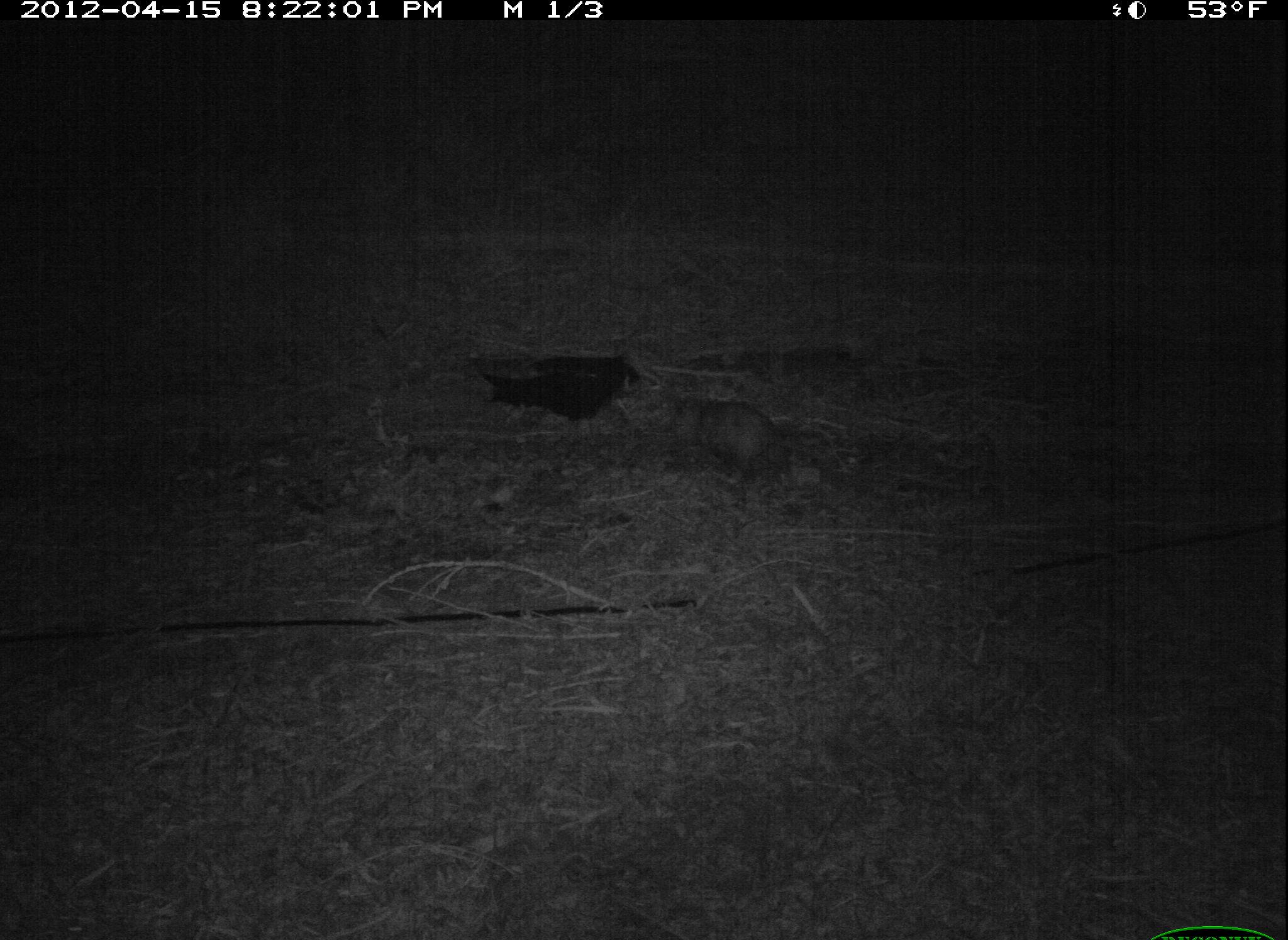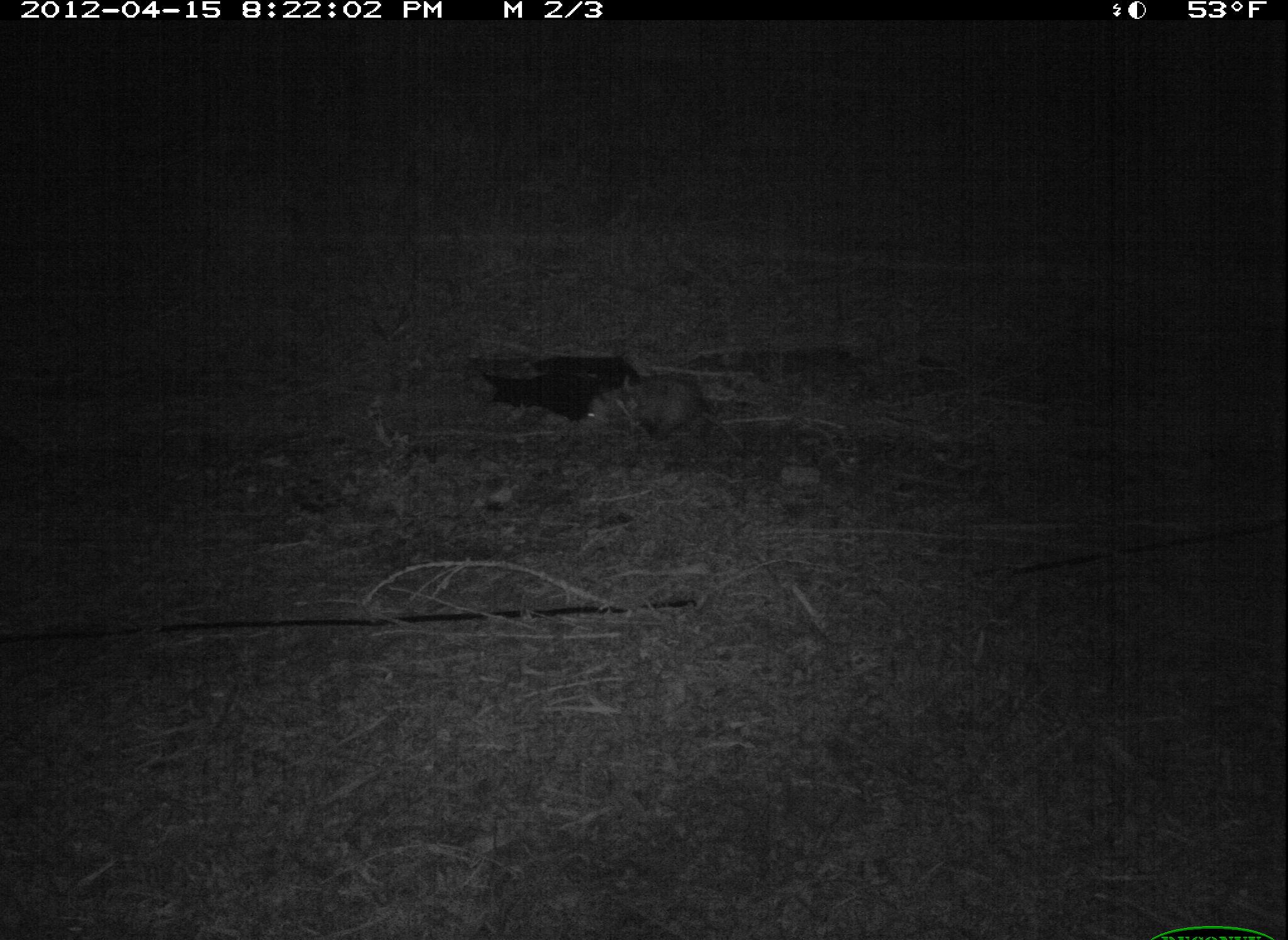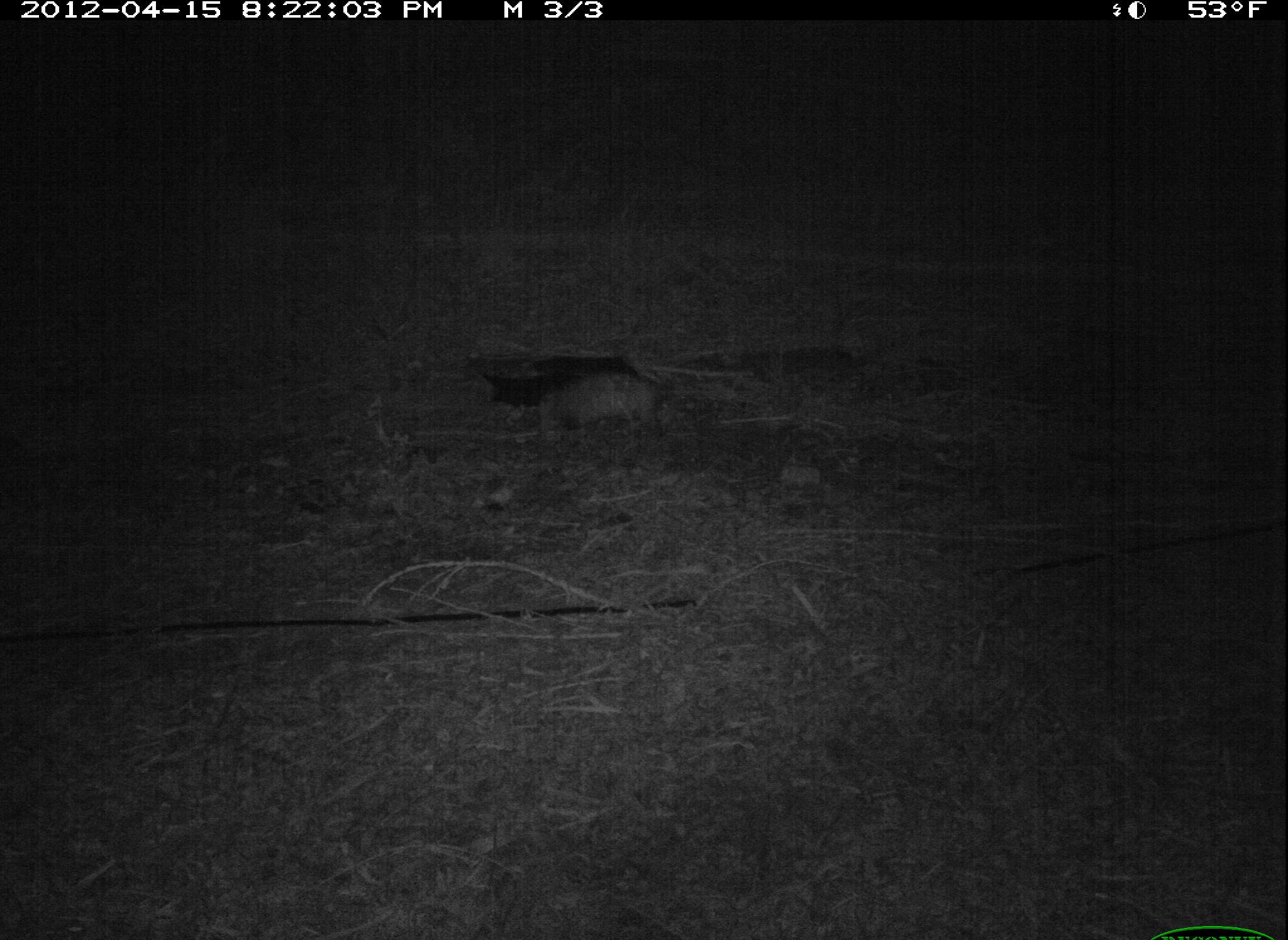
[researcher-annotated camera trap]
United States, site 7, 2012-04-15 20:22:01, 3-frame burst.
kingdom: Animalia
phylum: Chordata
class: Mammalia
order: Didelphimorphia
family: Didelphidae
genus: Didelphis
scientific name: Didelphis virginiana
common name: virginia opossum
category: opossum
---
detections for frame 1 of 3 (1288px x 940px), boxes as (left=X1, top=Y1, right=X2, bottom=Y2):
opossum: (left=642, top=381, right=841, bottom=521)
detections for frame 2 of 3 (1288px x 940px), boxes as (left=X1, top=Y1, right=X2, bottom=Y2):
opossum: (left=588, top=362, right=788, bottom=485)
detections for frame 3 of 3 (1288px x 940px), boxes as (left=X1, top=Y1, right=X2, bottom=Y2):
opossum: (left=491, top=360, right=734, bottom=464)